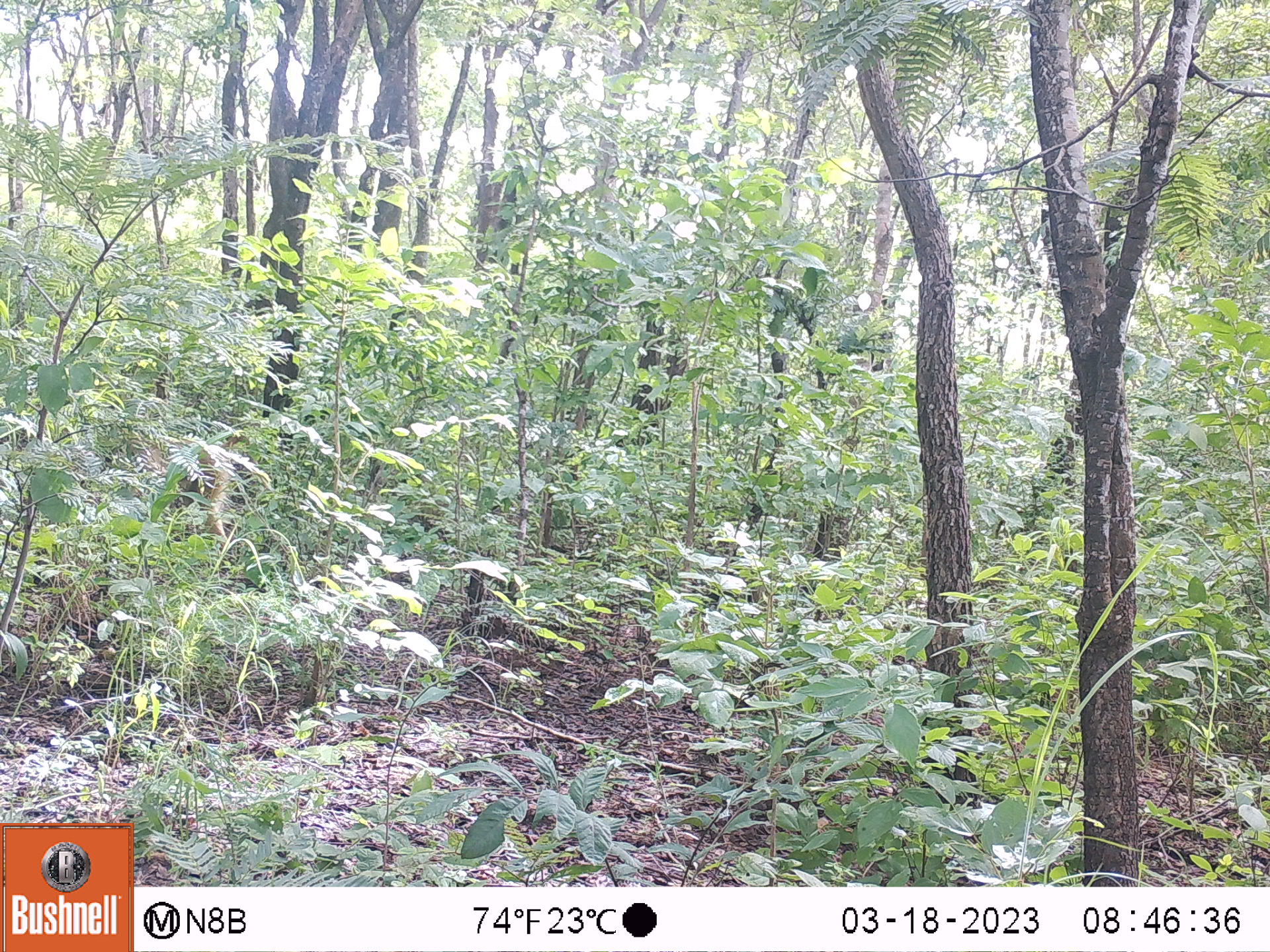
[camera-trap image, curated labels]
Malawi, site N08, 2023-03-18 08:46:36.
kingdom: Animalia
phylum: Chordata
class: Mammalia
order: Primates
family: Cercopithecidae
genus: Papio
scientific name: Papio cynocephalus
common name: yellow baboon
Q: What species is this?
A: Yellow baboon (Papio cynocephalus).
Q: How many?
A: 1.